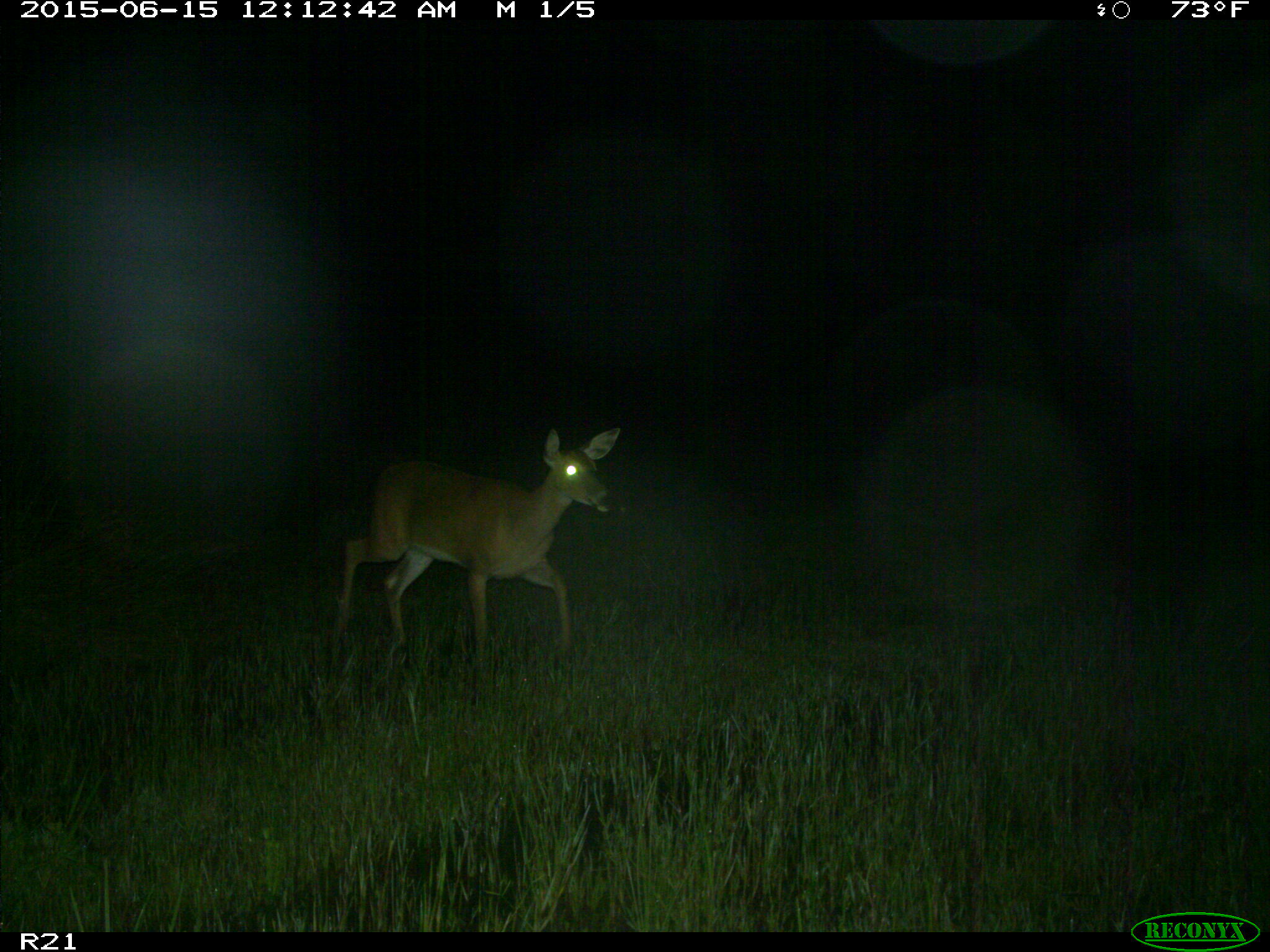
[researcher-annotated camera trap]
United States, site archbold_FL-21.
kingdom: Animalia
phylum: Chordata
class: Mammalia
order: Artiodactyla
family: Cervidae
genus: Odocoileus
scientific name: Odocoileus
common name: deer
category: unidentified deer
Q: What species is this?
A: Unidentified deer (deer) (Odocoileus).